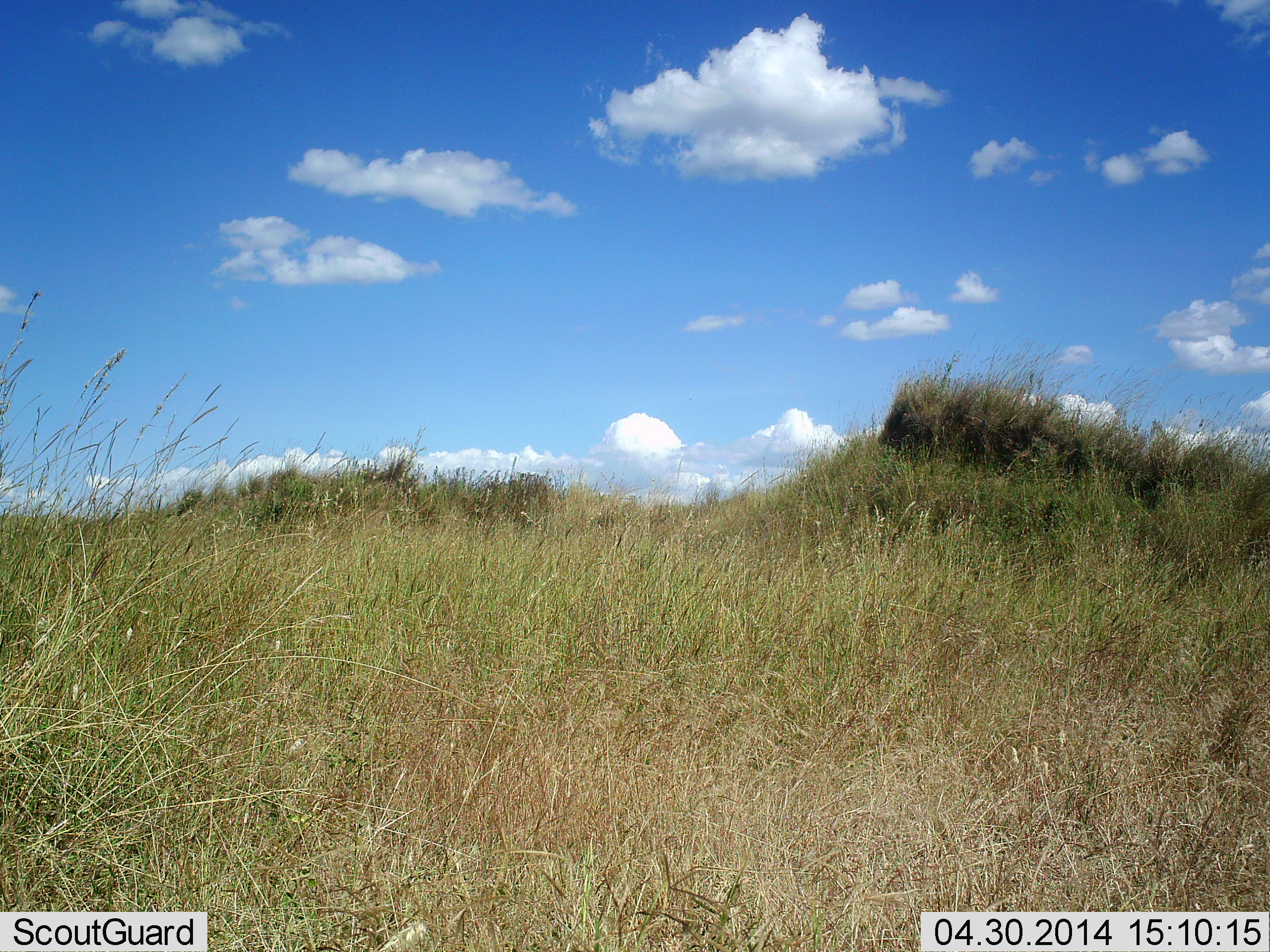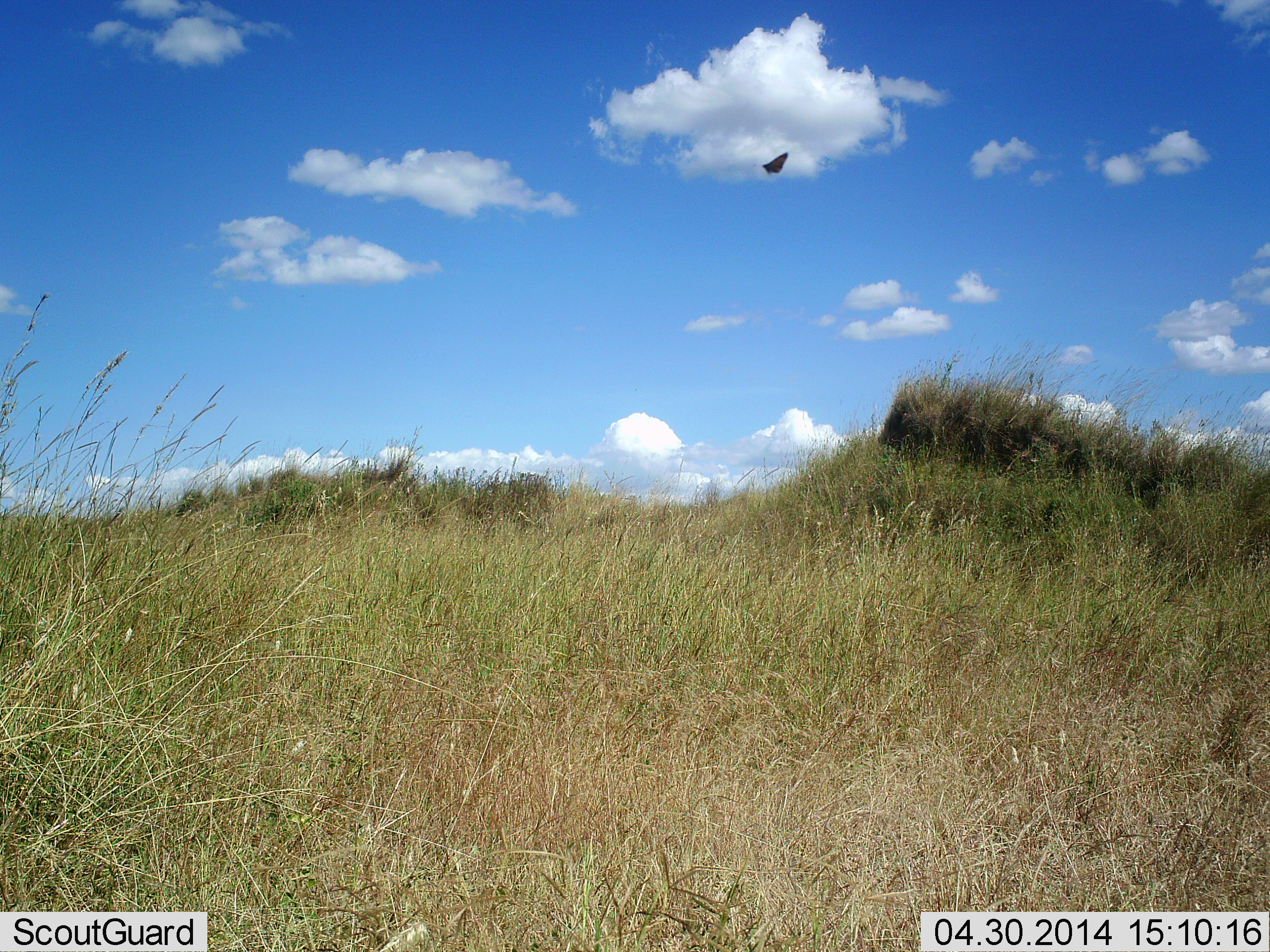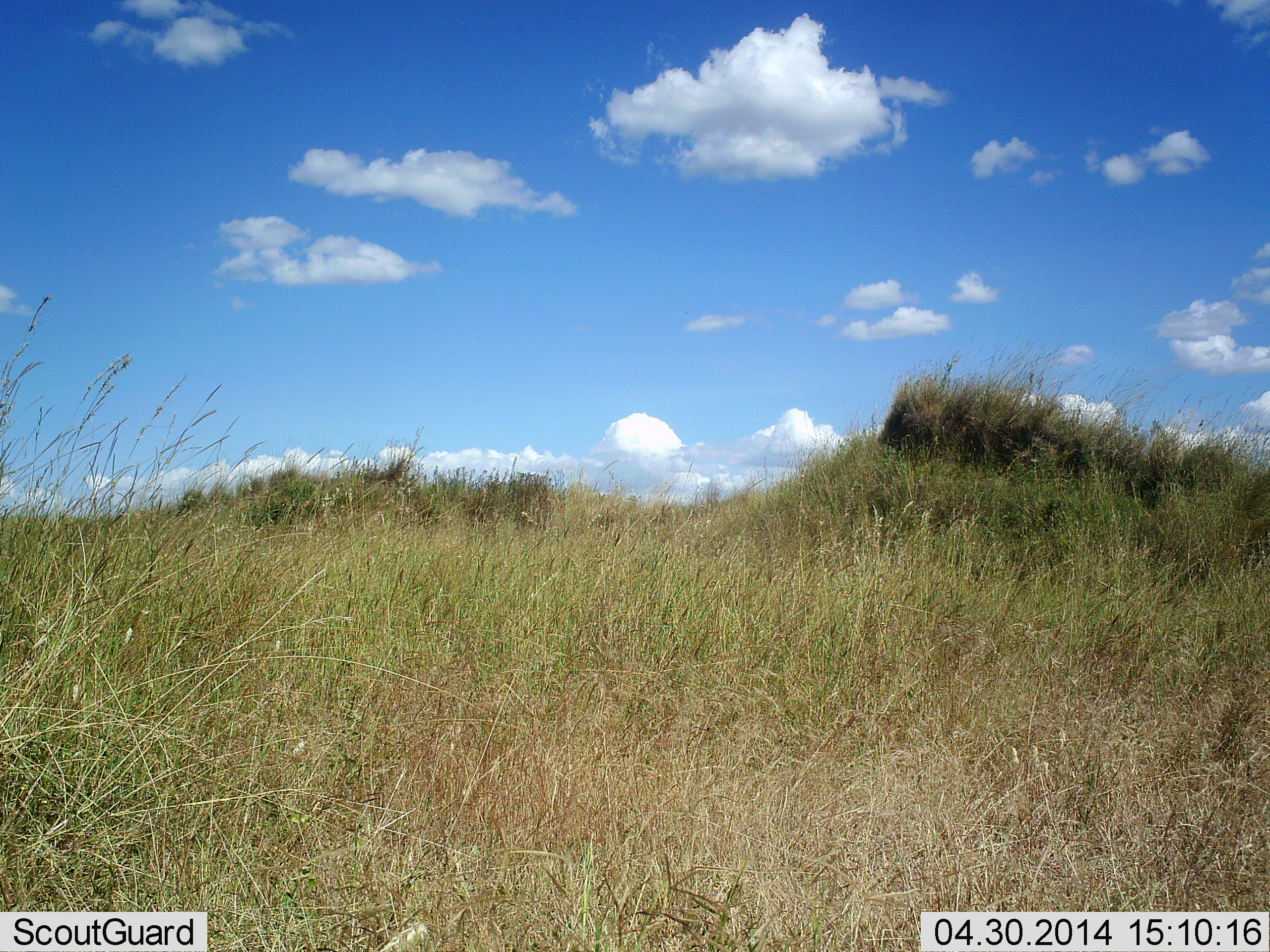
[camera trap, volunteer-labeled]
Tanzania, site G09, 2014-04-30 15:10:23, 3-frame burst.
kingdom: Animalia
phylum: Chordata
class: Aves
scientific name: Aves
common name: bird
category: otherbird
Otherbird (bird) (Aves), count 1. Behavior (volunteer vote fractions): standing 0%, resting 0%, moving 100%, interacting 0%. Young present (vote fraction): 0%. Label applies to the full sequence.